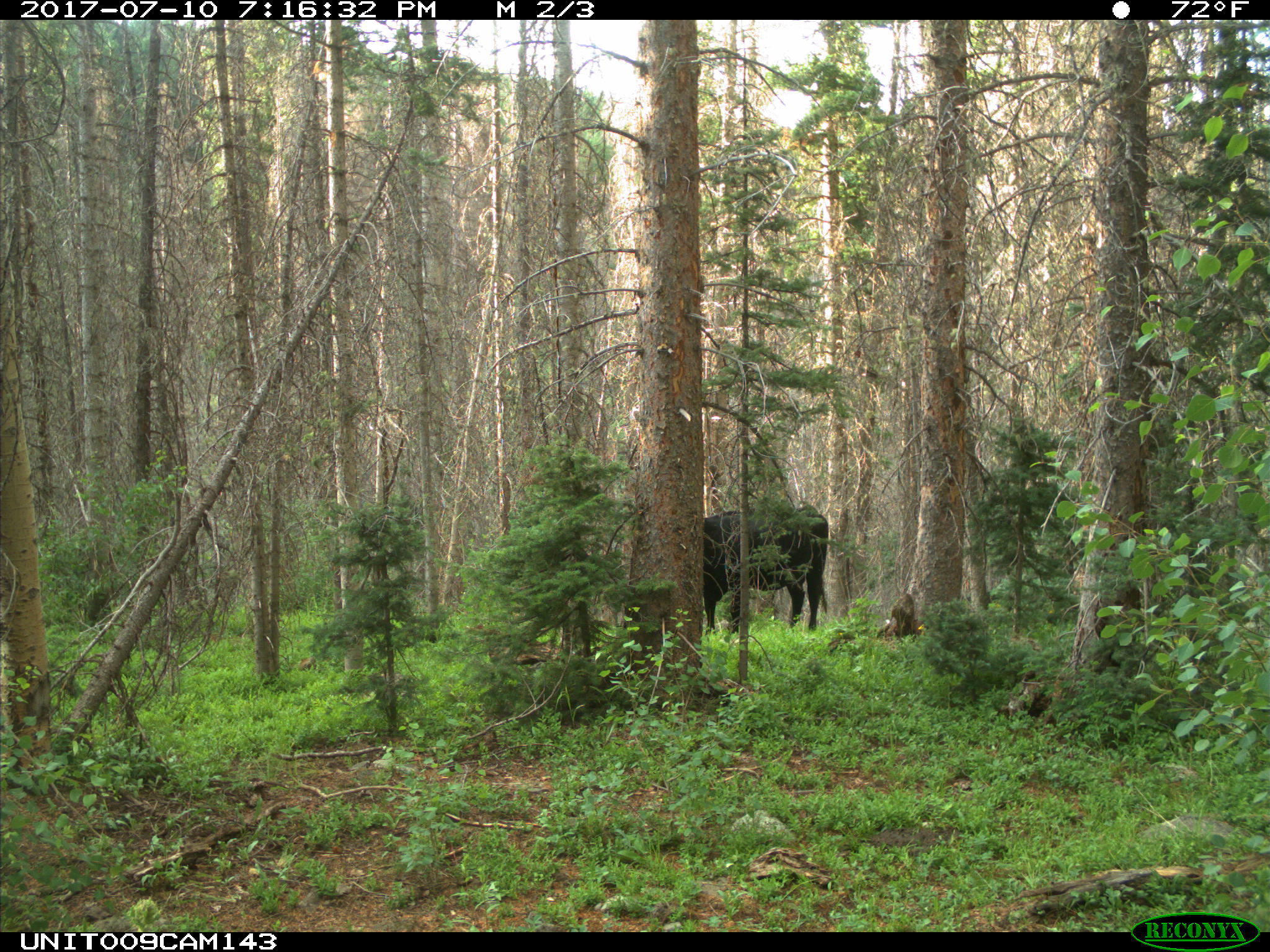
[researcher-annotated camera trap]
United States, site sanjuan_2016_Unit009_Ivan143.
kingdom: Animalia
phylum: Chordata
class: Mammalia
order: Artiodactyla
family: Bovidae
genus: Bos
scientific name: Bos taurus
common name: domestic cow